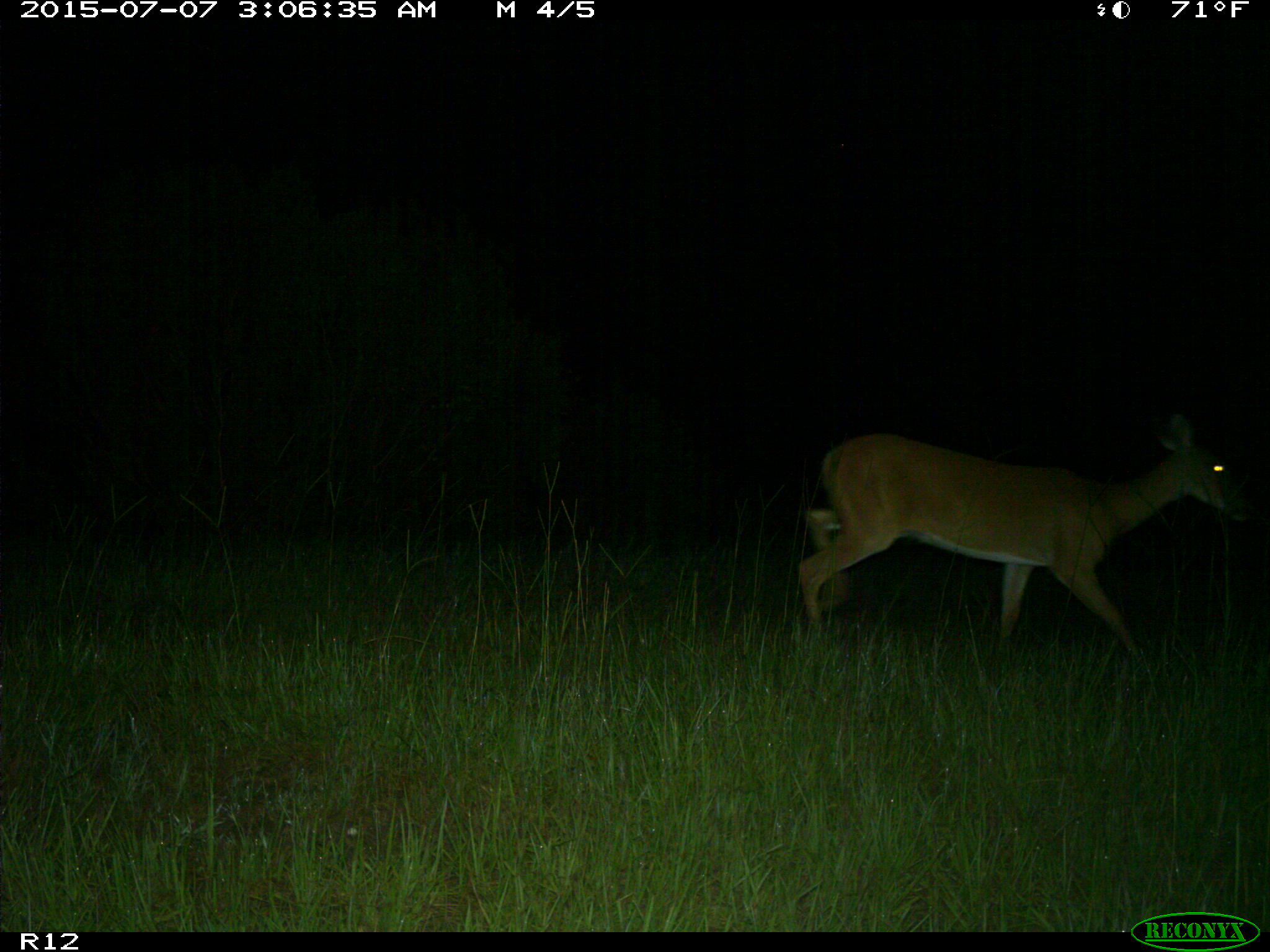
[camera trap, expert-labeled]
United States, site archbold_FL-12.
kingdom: Animalia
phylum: Chordata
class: Mammalia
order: Artiodactyla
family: Cervidae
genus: Odocoileus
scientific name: Odocoileus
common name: deer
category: unidentified deer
Unidentified deer (deer) (Odocoileus).